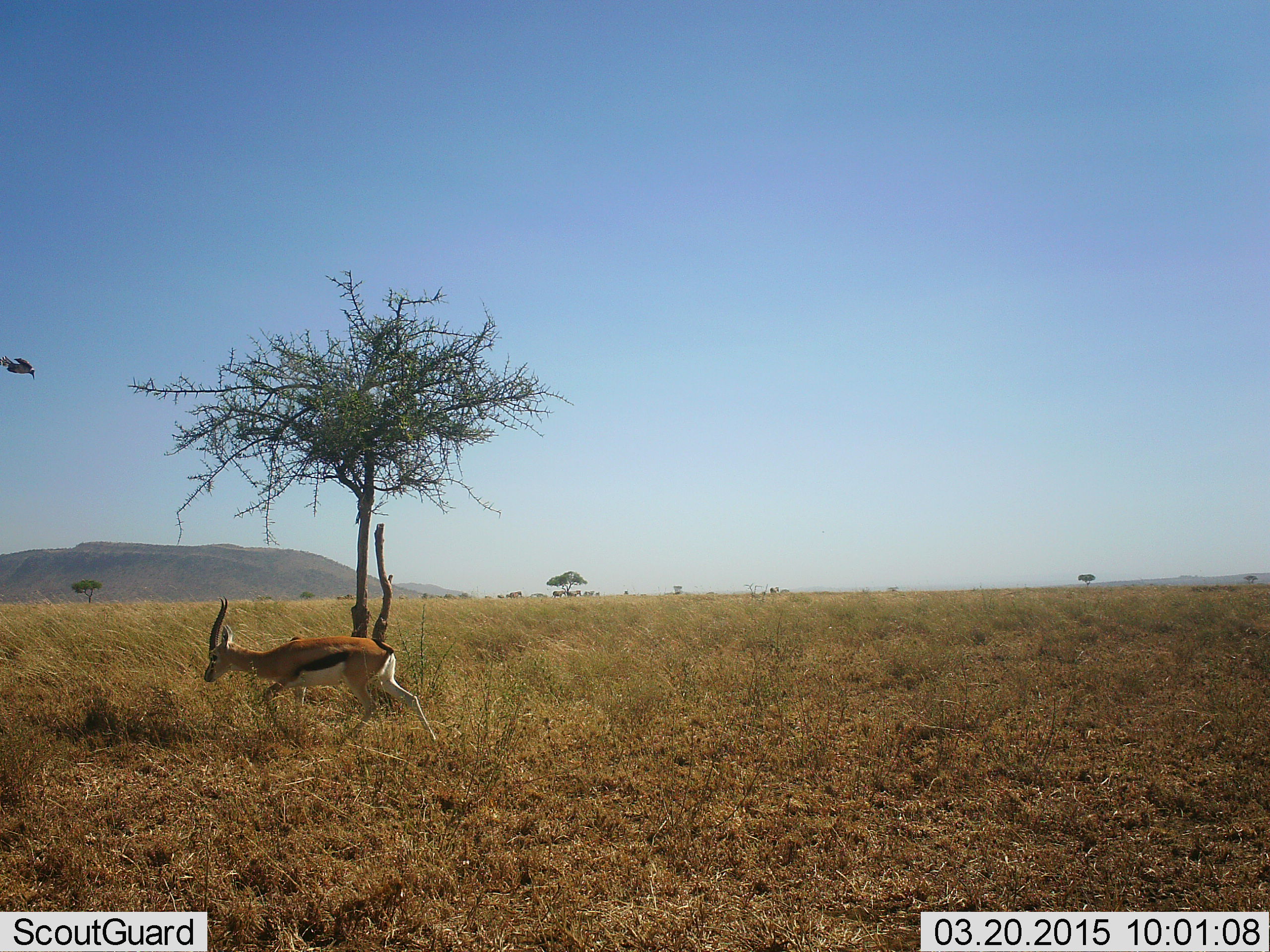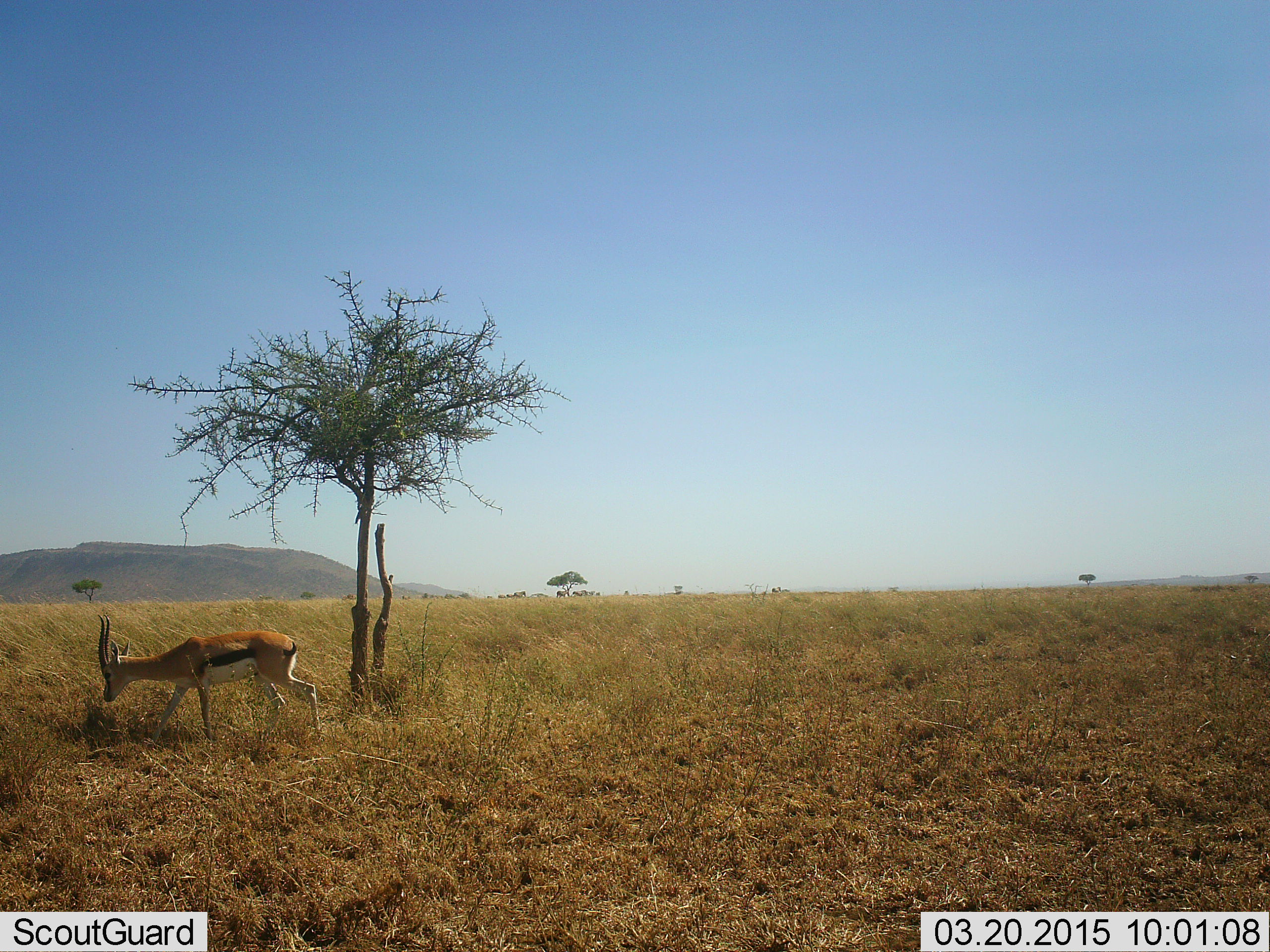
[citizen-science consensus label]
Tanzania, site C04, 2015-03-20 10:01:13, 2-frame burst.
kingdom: Animalia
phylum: Chordata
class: Mammalia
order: Artiodactyla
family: Bovidae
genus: Eudorcas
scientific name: Eudorcas thomsonii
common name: thomson's gazelle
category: gazellethomsons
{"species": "gazellethomsons (thomson's gazelle) (Eudorcas thomsonii)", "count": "1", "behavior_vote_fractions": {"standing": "0%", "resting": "0%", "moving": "92%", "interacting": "0%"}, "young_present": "0%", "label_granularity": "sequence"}